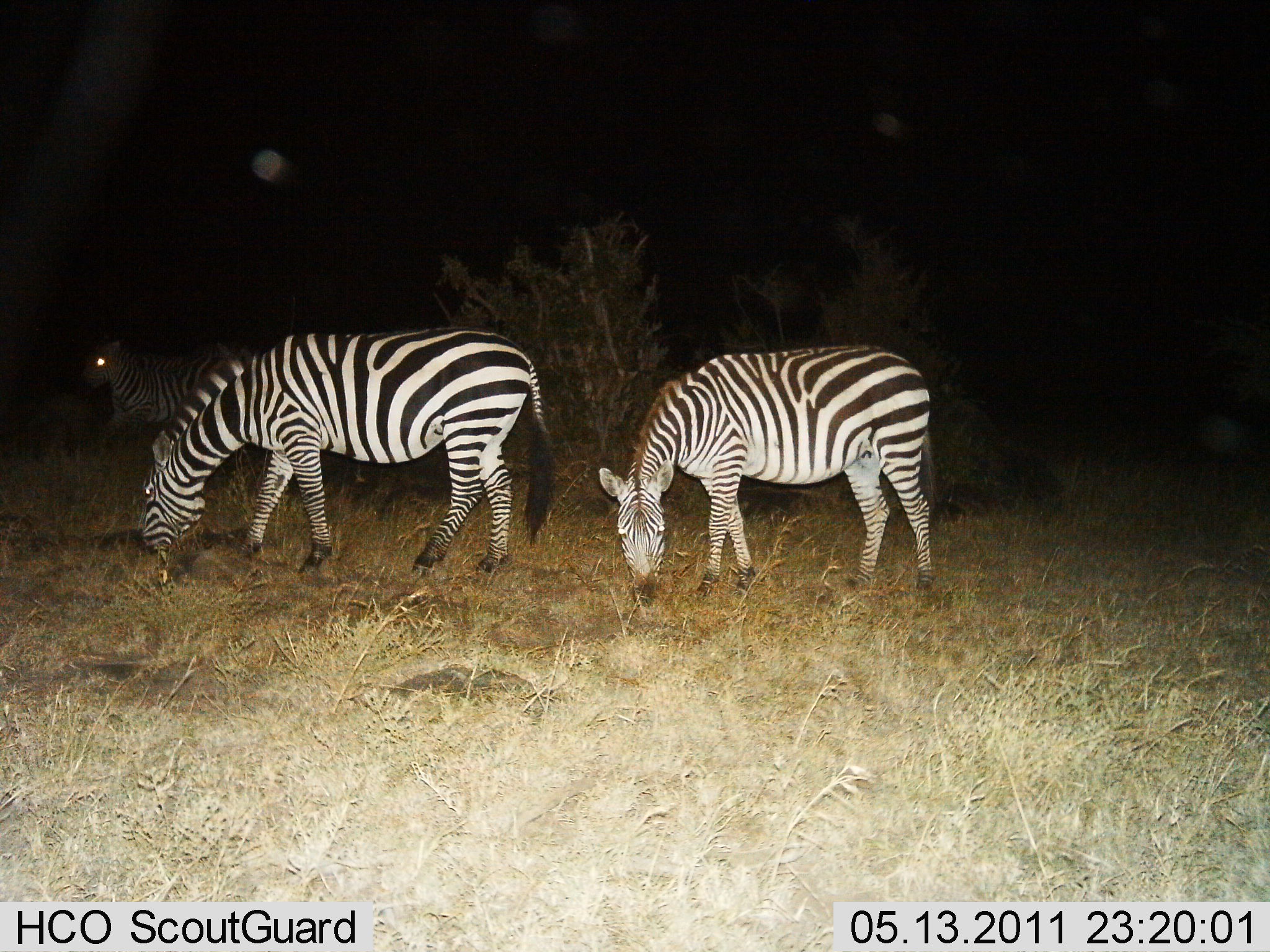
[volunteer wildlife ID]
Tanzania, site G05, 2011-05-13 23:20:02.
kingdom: Animalia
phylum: Chordata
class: Mammalia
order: Perissodactyla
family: Equidae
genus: Equus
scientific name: Equus quagga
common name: plains zebra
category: zebra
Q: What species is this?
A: Zebra (plains zebra) (Equus quagga).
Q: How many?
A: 3.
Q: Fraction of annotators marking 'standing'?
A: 43%.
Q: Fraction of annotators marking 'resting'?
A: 7%.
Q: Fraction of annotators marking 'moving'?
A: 7%.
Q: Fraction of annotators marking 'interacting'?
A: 0%.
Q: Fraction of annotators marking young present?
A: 0%.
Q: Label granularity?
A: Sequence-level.